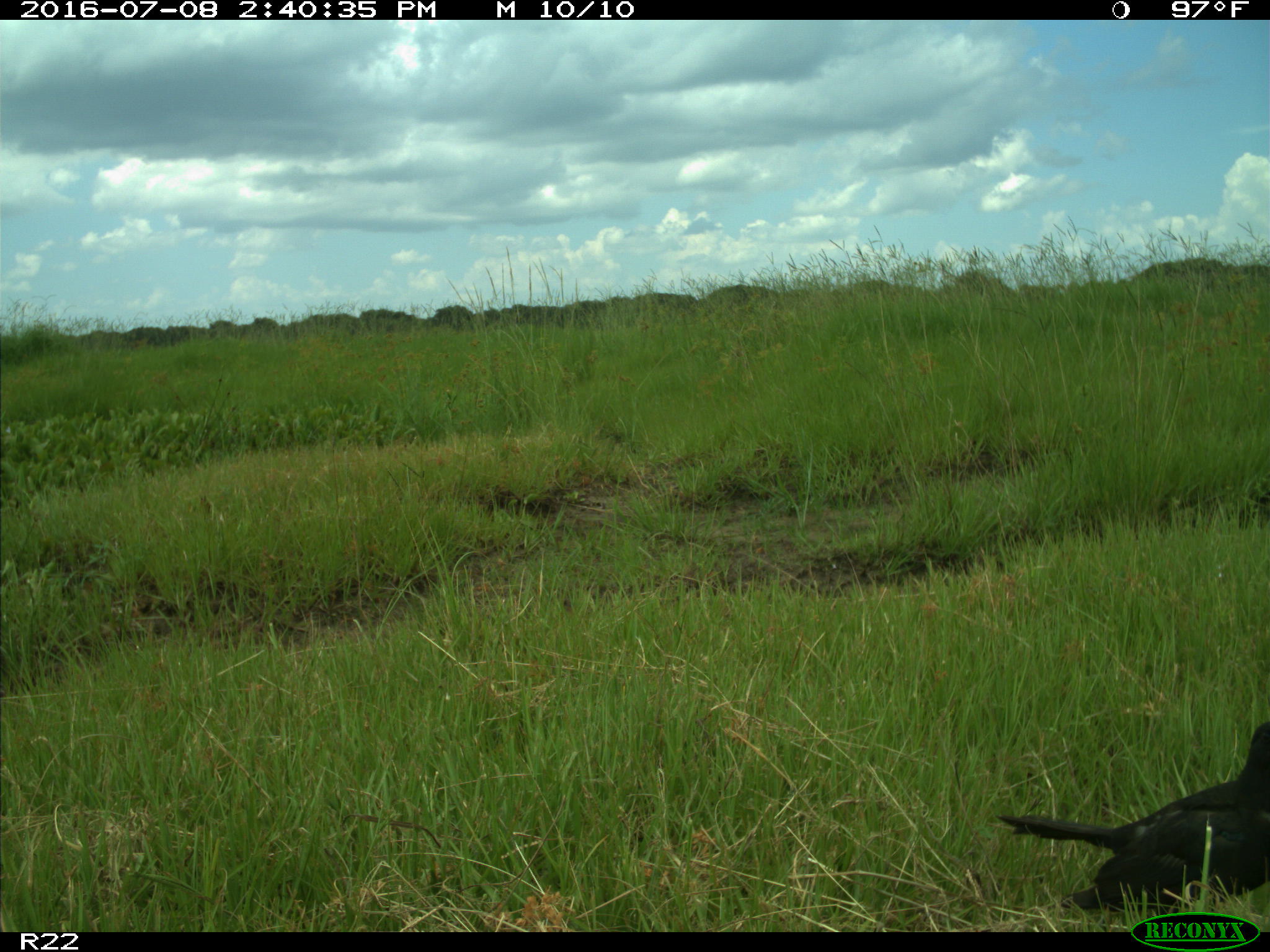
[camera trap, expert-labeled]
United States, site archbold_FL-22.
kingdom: Animalia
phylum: Chordata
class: Aves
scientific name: Aves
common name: birds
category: unidentified bird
Unidentified bird (birds) (Aves).